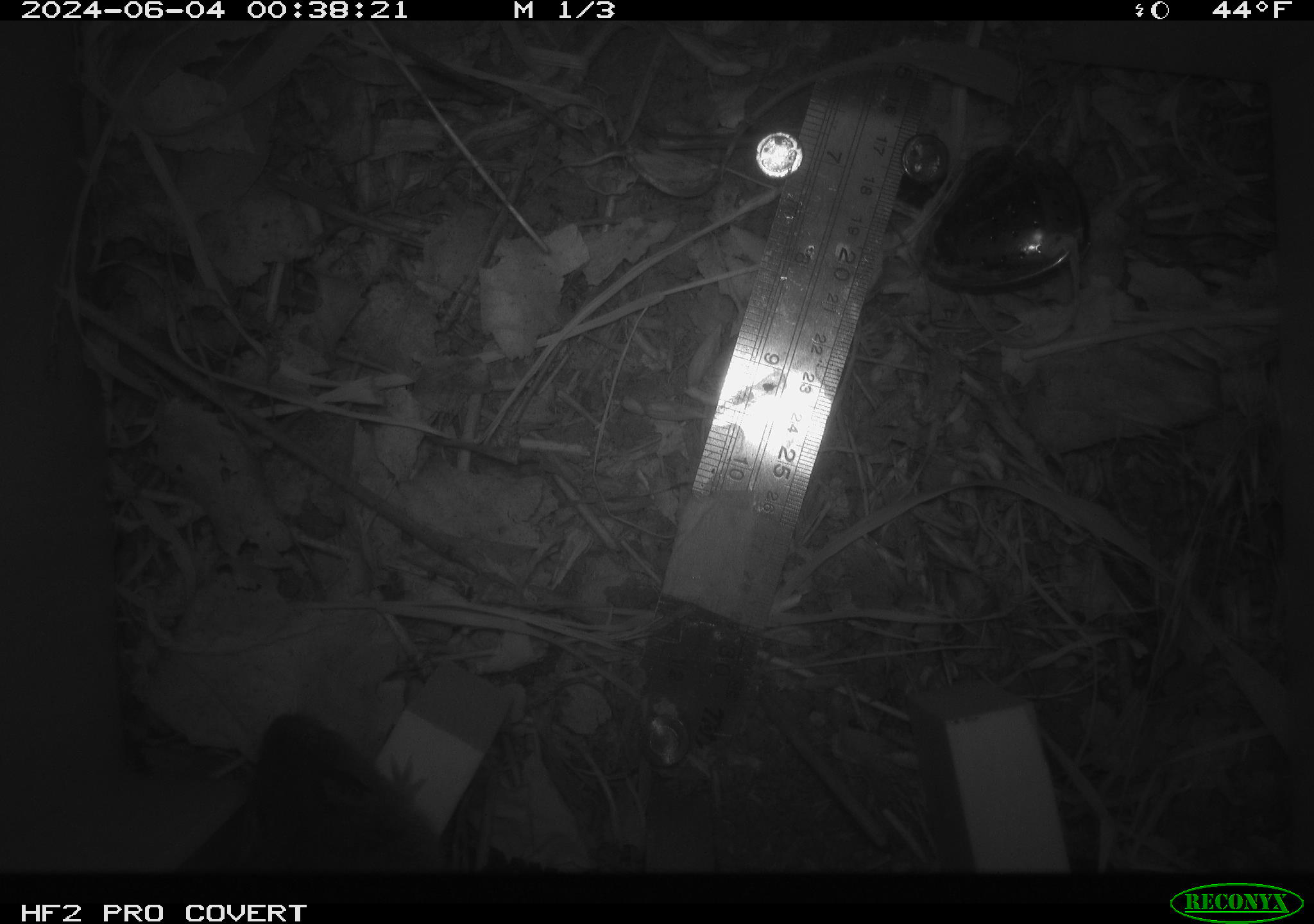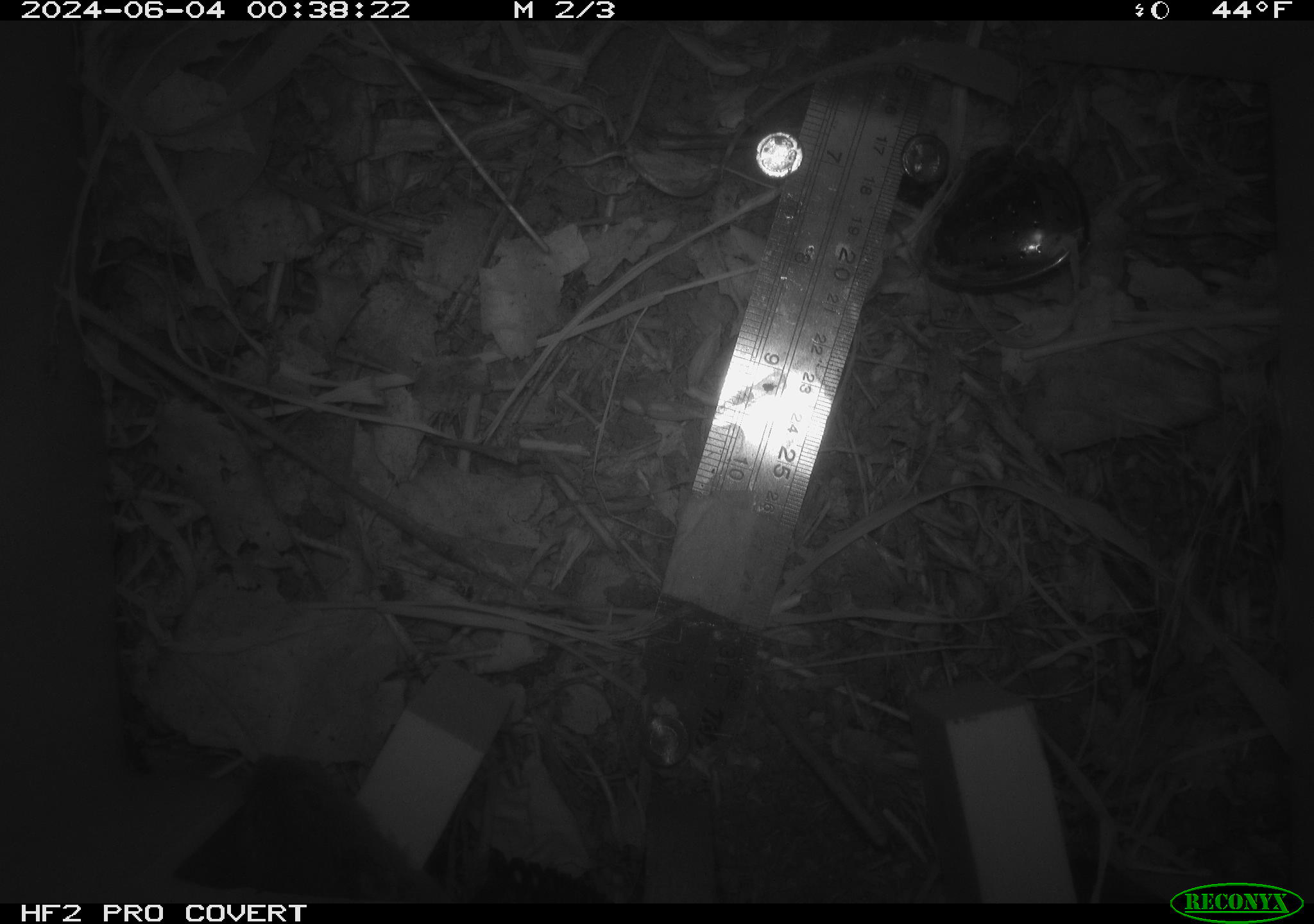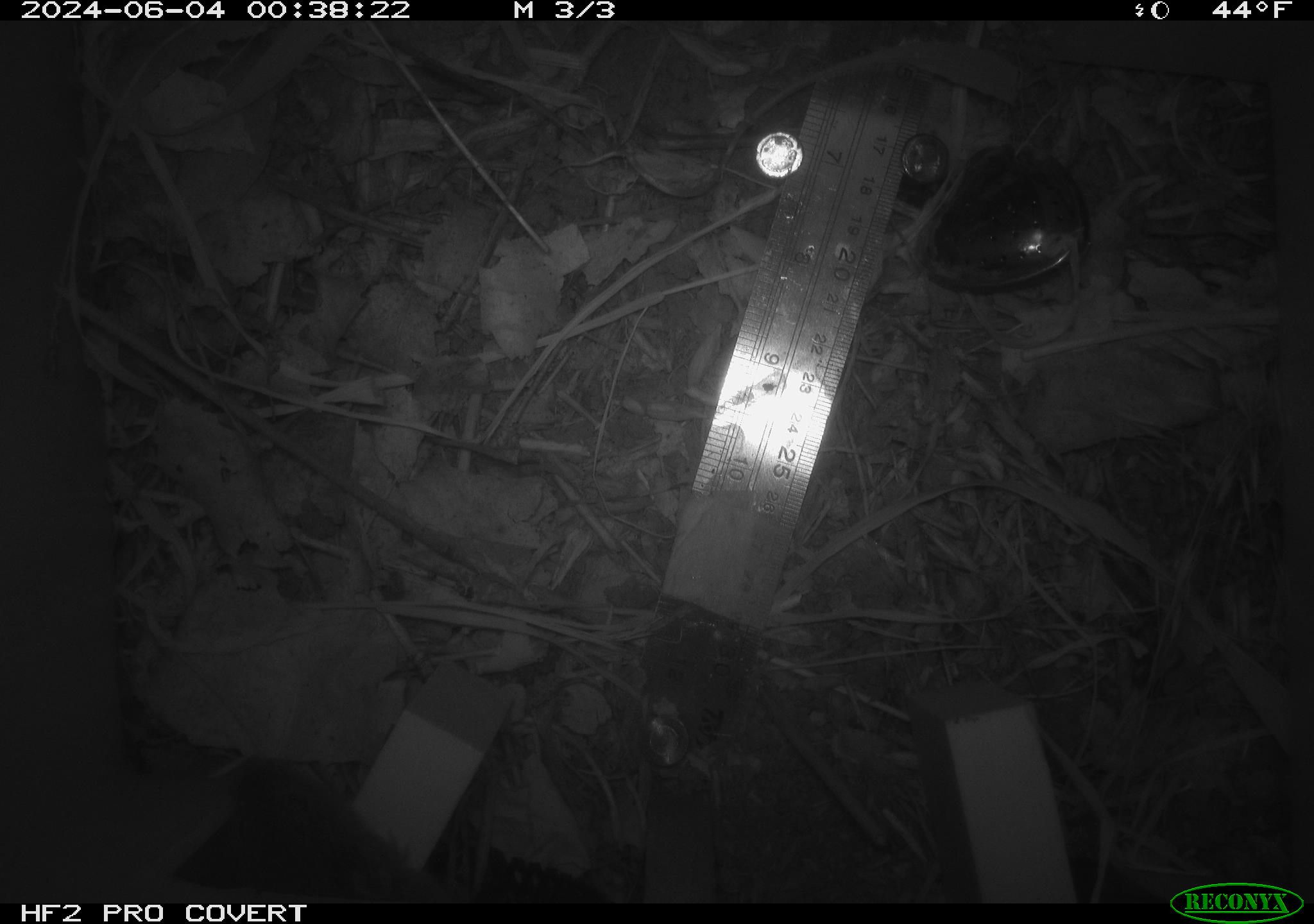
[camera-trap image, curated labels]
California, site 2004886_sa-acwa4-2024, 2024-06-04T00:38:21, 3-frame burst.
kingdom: Animalia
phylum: Chordata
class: Mammalia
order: Rodentia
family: Cricetidae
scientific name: Arvicolinae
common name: voles, lemmings, and muskrats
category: arvicolinae subfamily